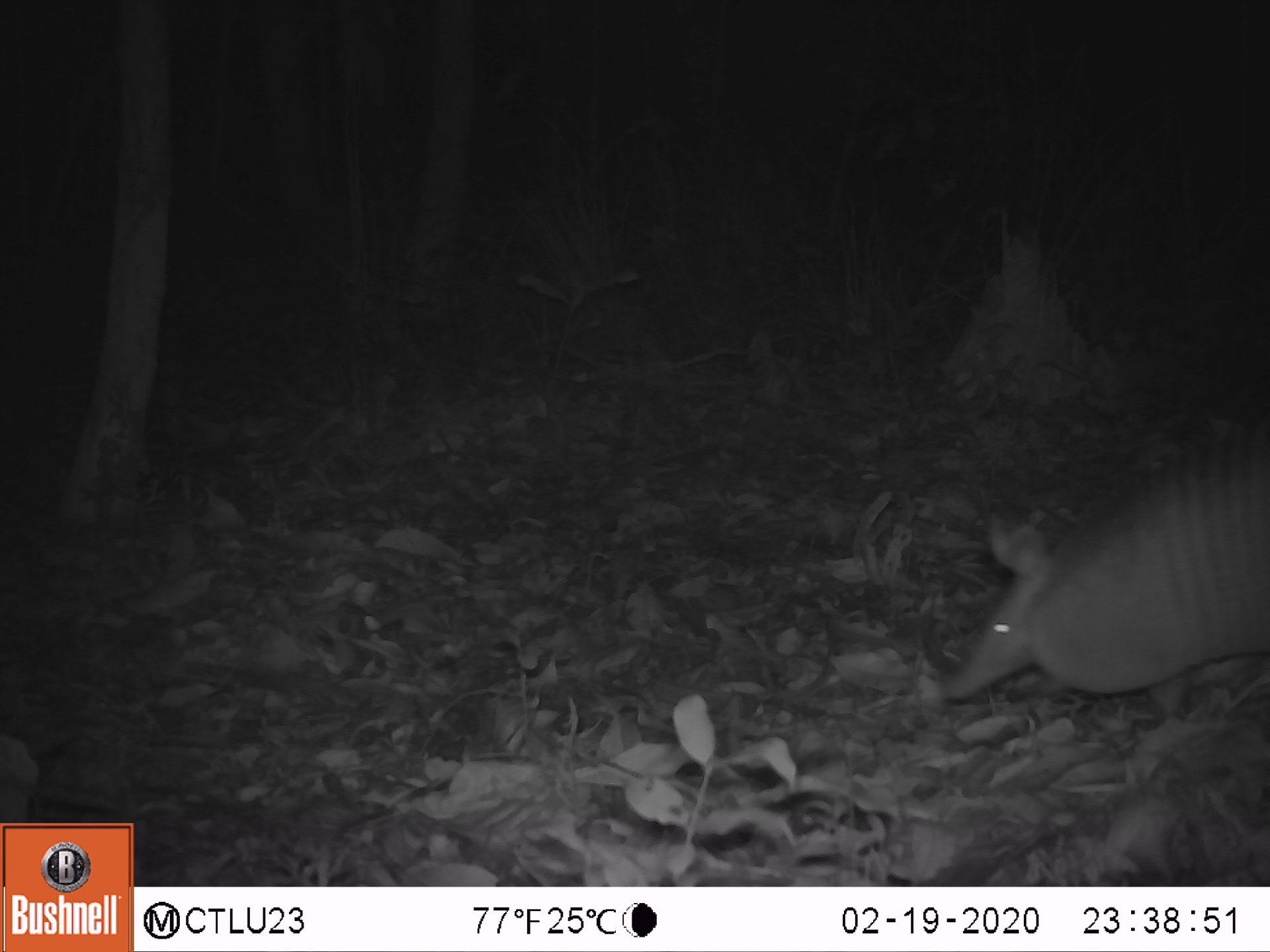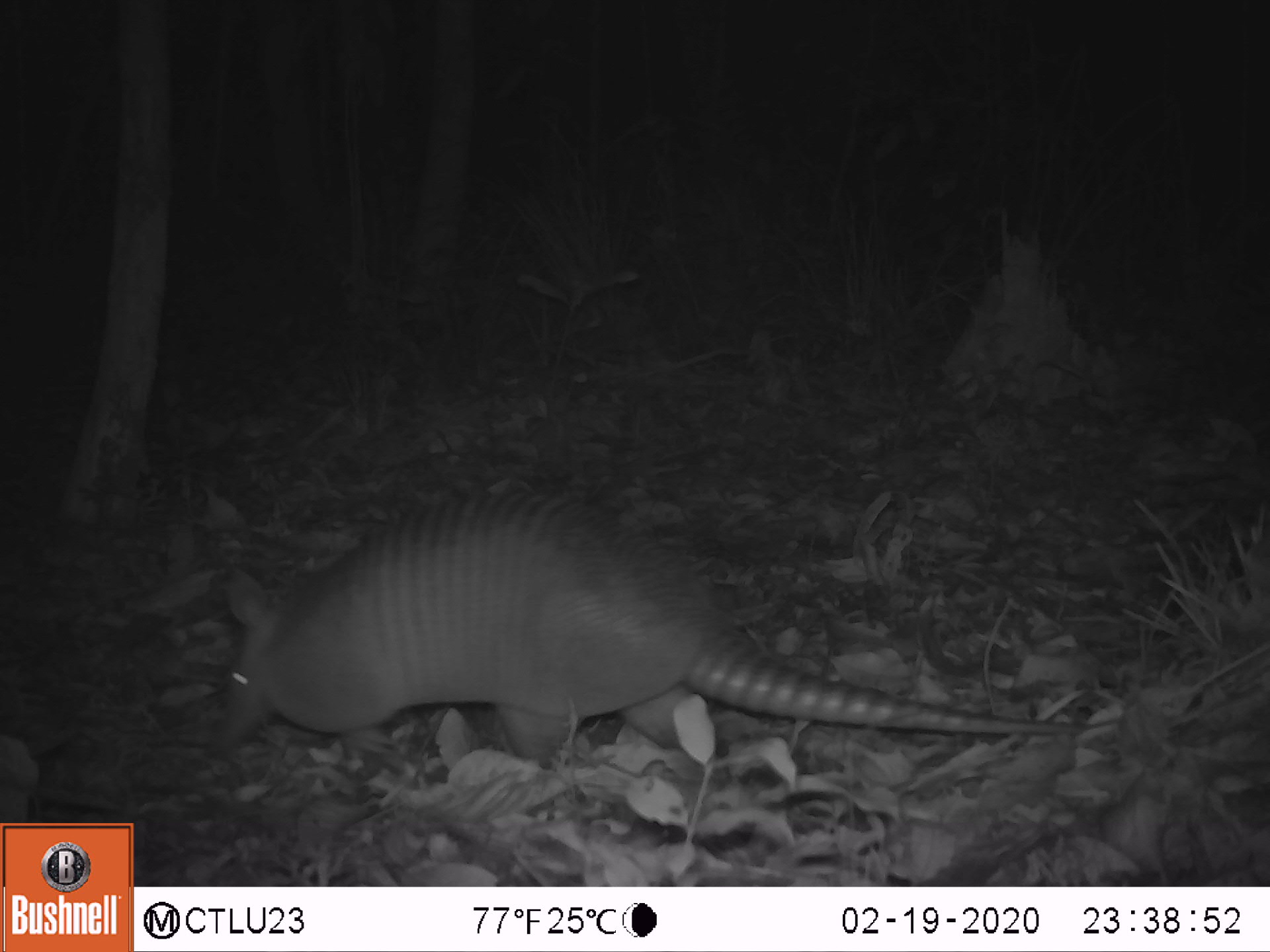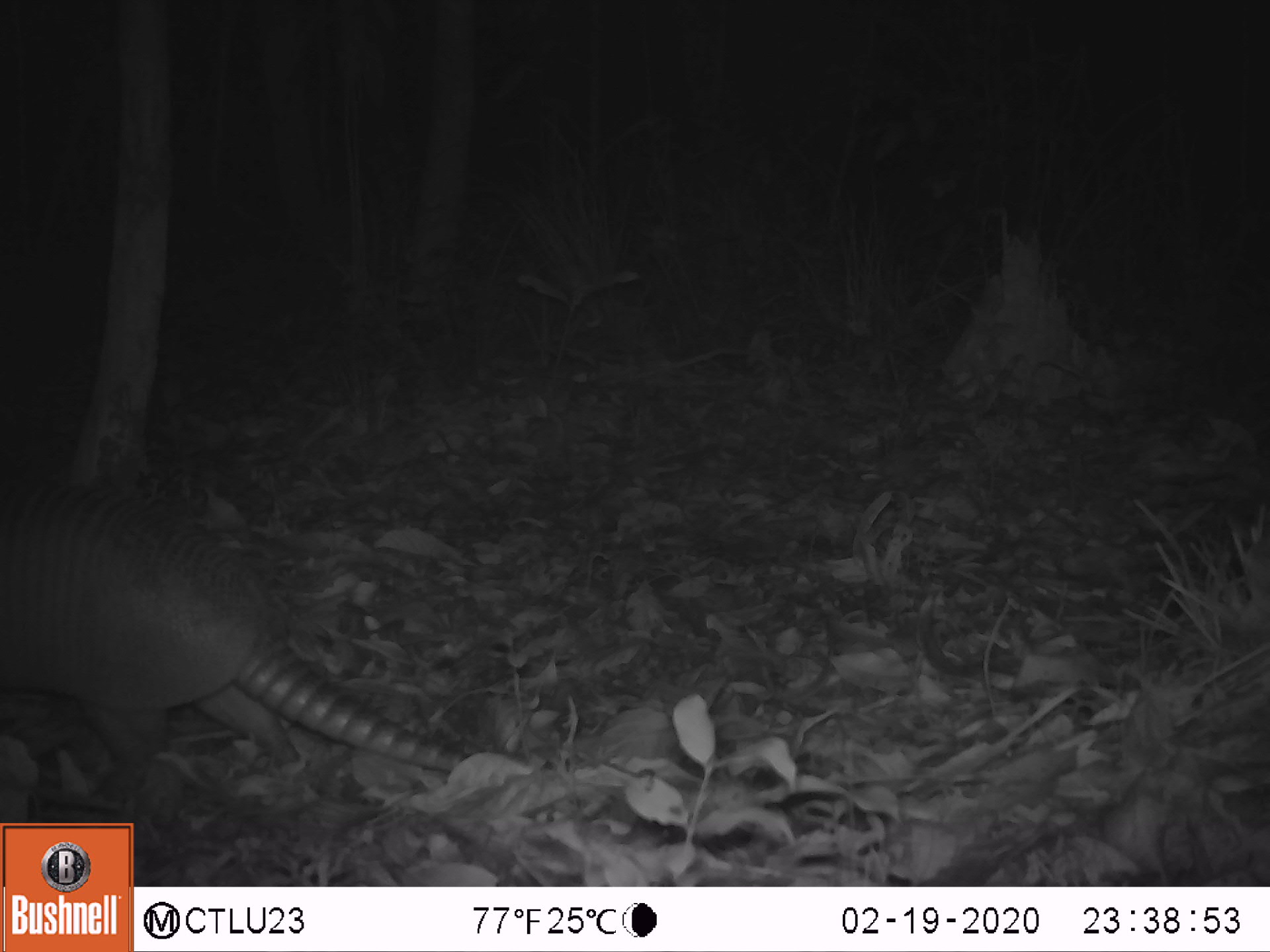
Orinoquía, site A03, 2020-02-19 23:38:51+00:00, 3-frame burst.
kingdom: Animalia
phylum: Chordata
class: Mammalia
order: Cingulata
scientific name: Cingulata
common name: armadillo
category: unknown armadillo